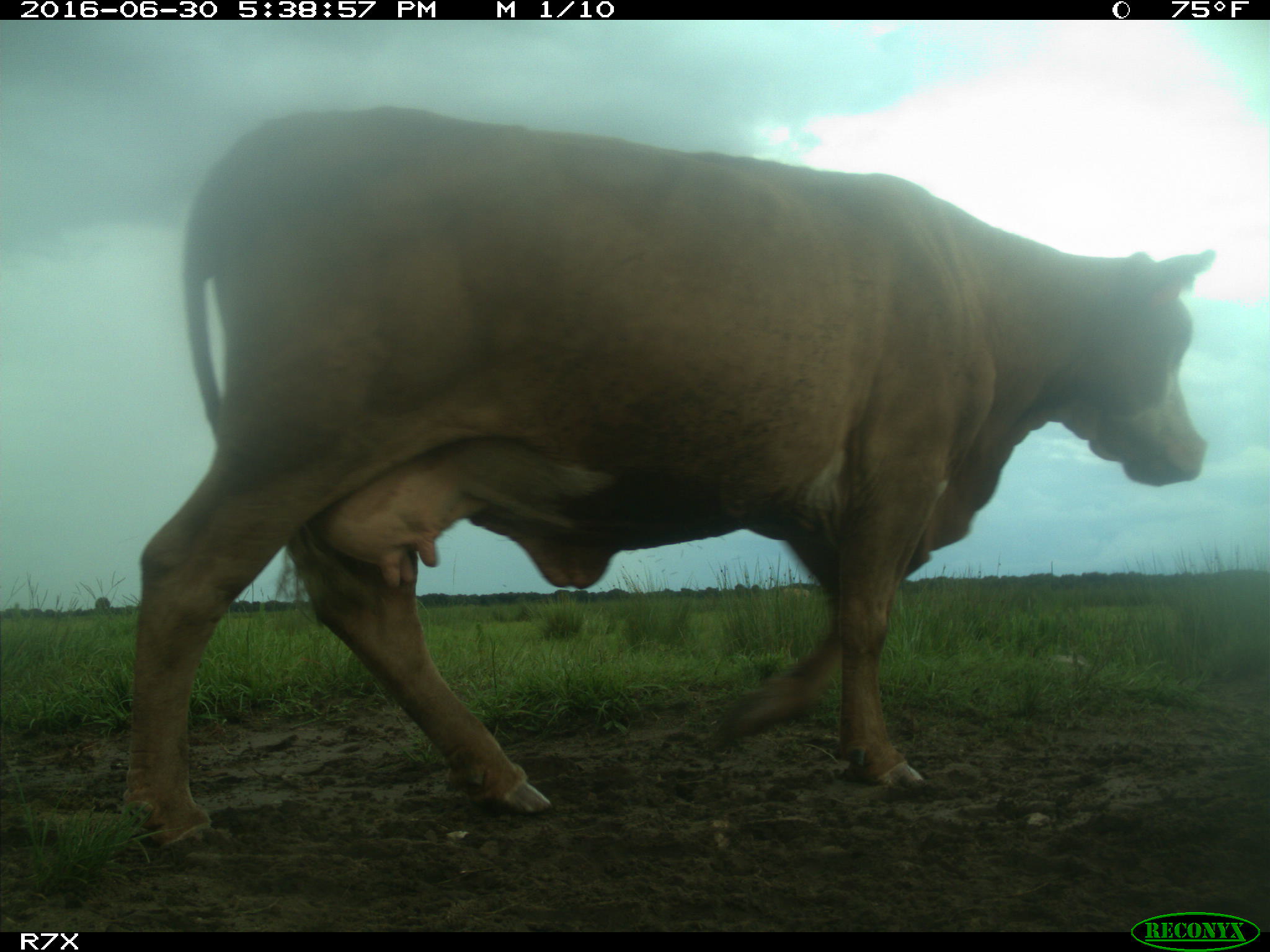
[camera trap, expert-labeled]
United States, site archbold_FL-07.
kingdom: Animalia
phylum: Chordata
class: Mammalia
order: Artiodactyla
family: Bovidae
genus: Bos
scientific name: Bos taurus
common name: domestic cow